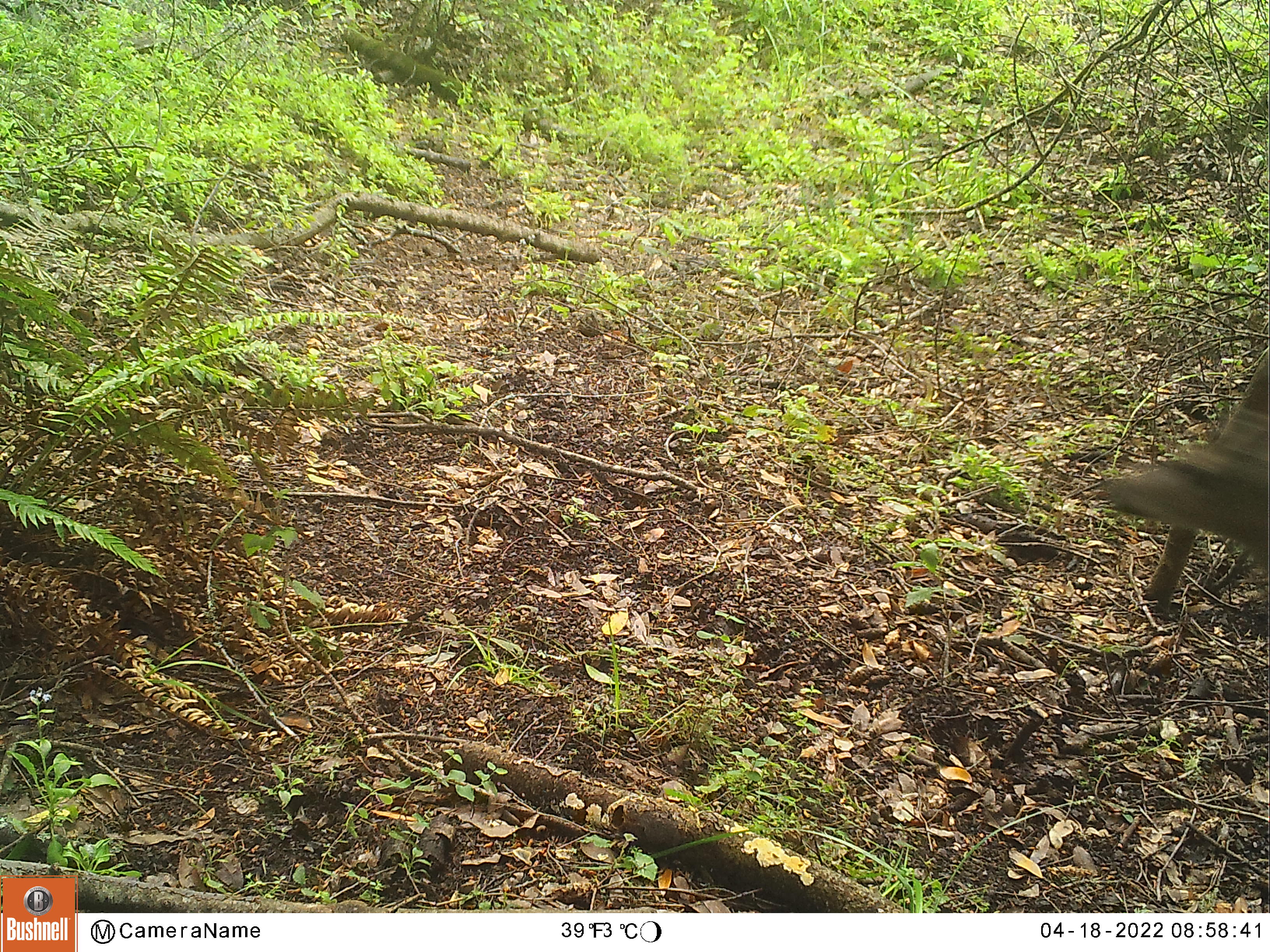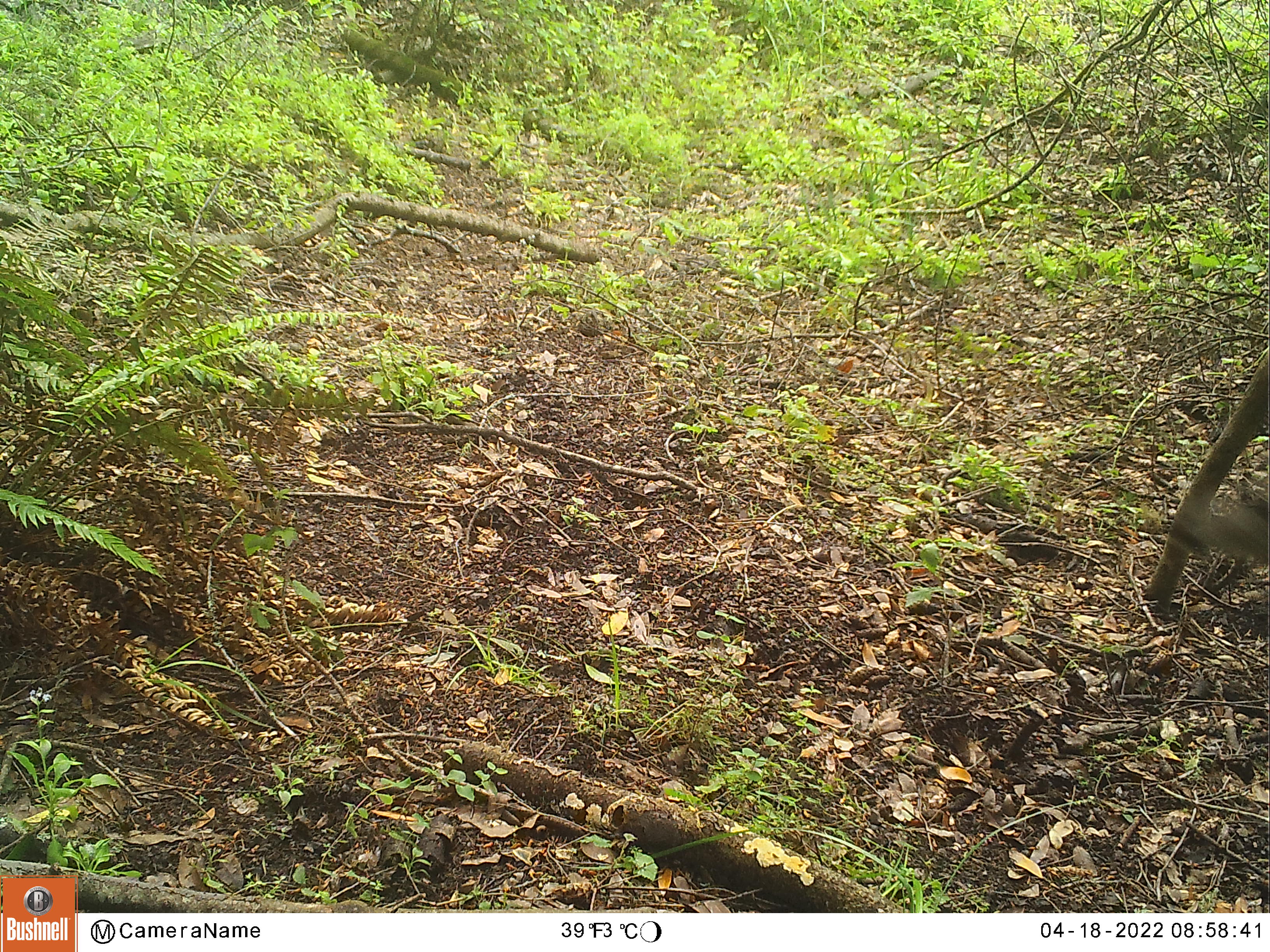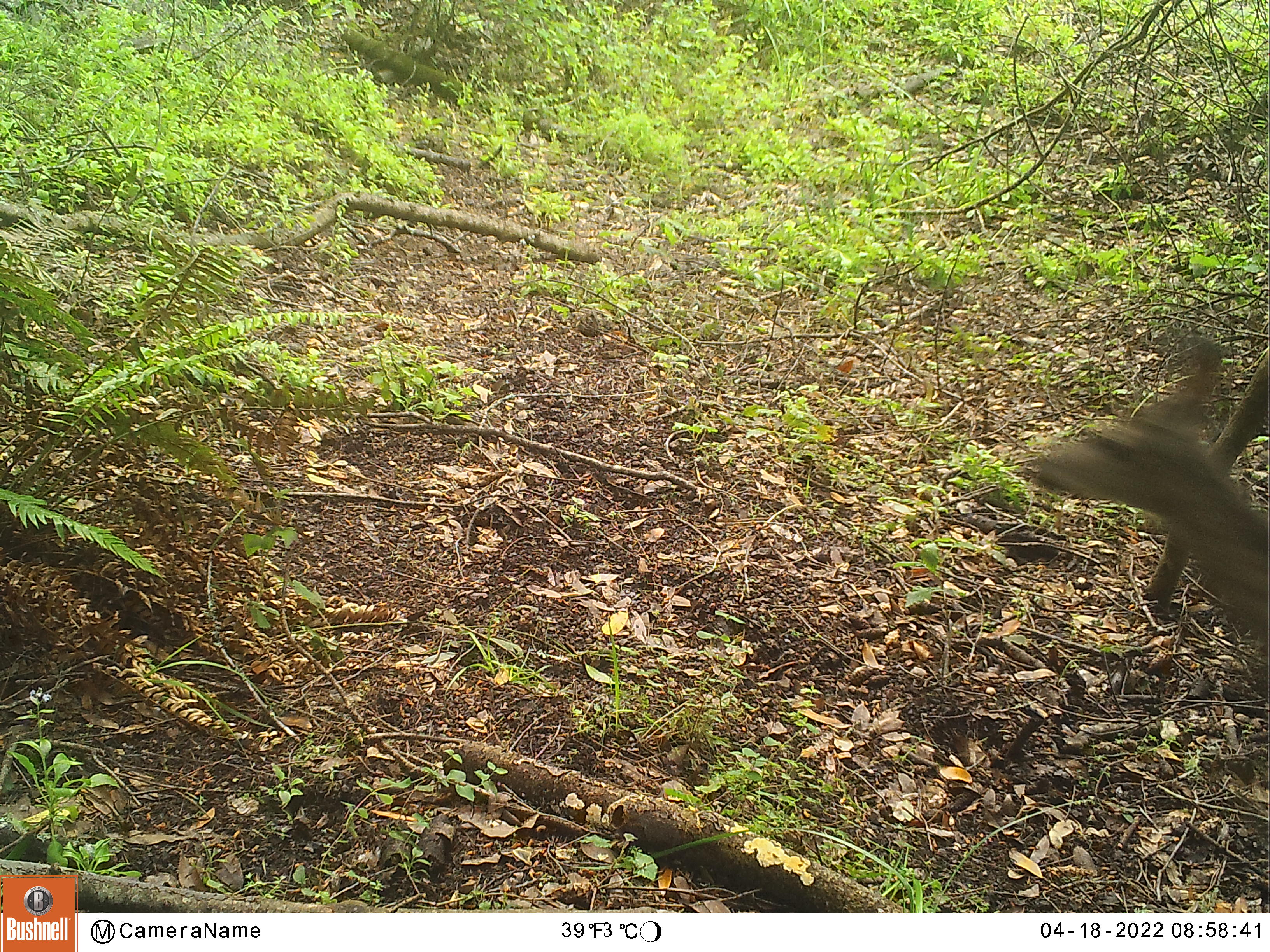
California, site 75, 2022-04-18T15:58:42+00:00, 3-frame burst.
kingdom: Animalia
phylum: Chordata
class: Mammalia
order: Artiodactyla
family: Cervidae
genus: Odocoileus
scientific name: Odocoileus hemionus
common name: mule deer